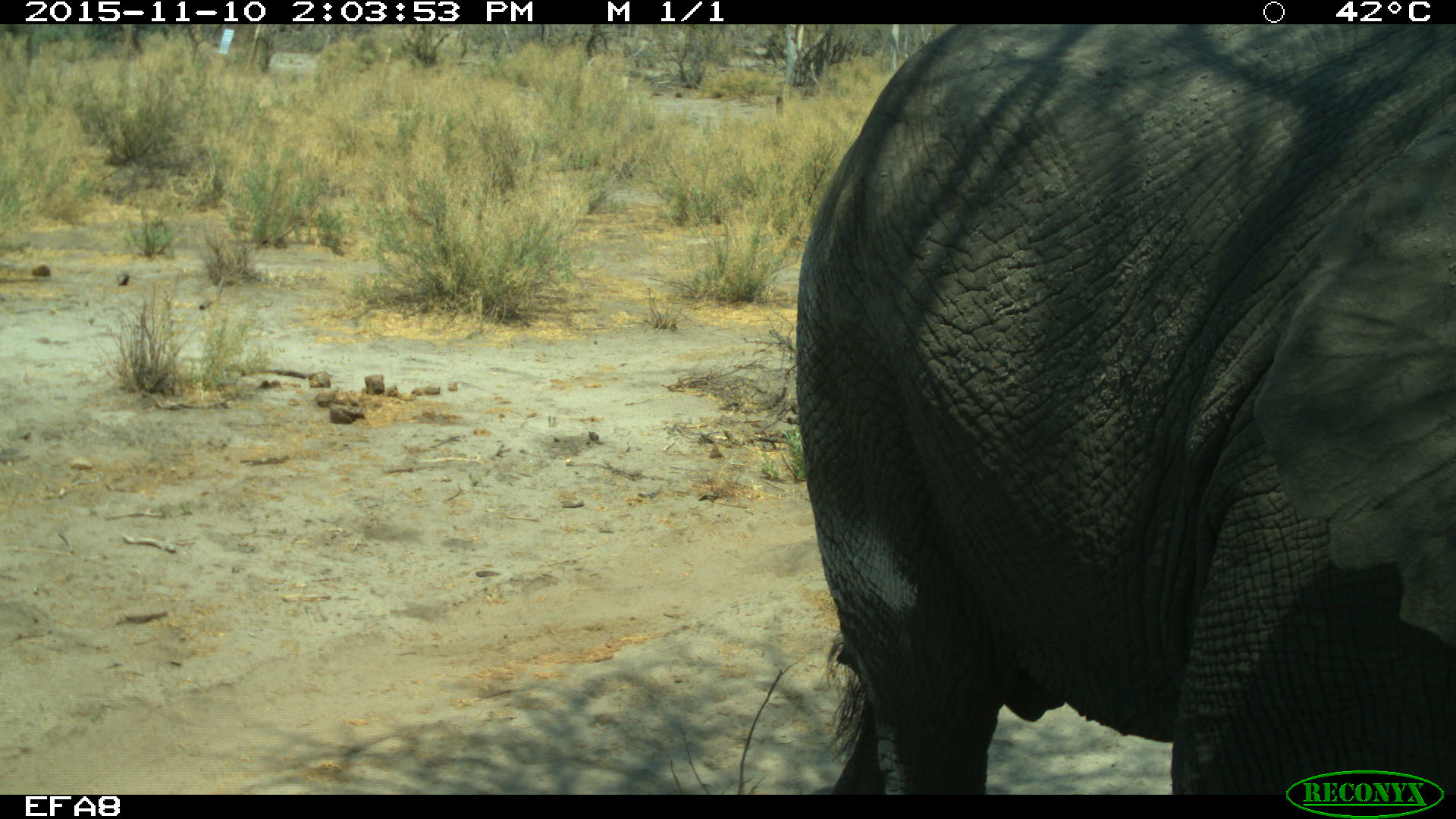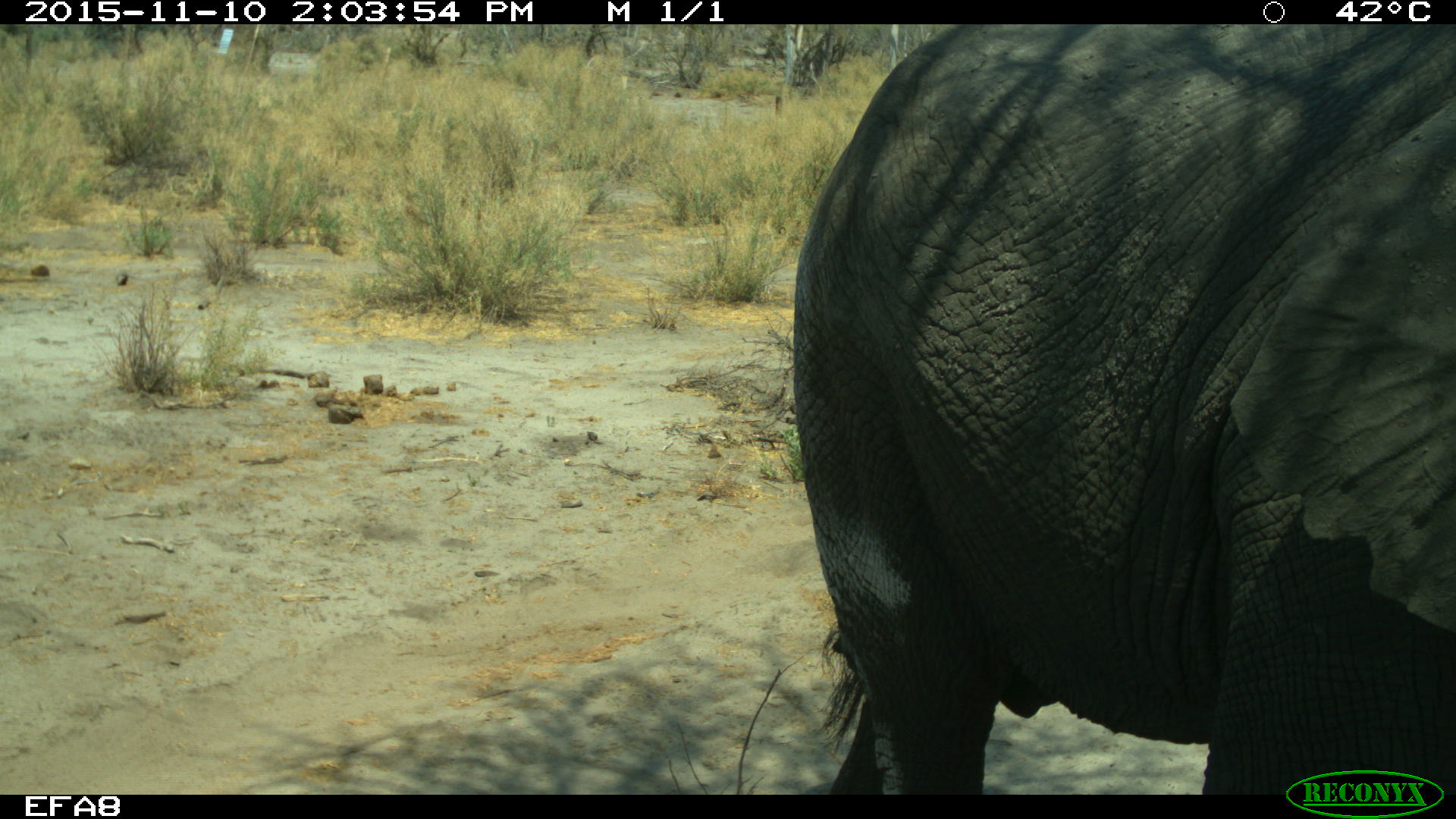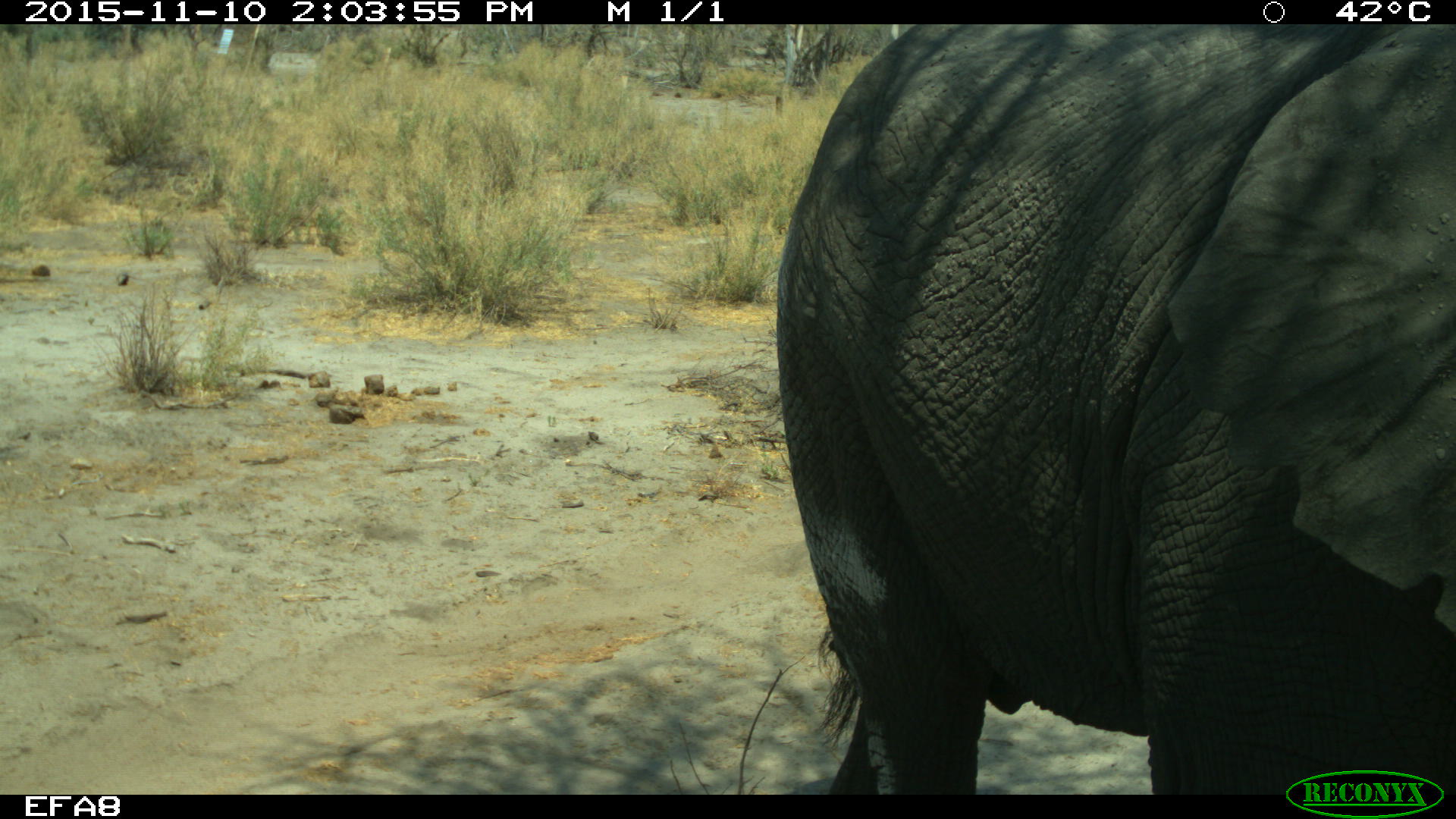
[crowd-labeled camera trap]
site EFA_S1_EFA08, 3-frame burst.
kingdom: Animalia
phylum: Chordata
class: Mammalia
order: Proboscidea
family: Elephantidae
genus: Loxodonta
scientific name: Loxodonta africana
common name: african bush elephant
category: elephant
Elephant (african bush elephant) (Loxodonta africana), count 1. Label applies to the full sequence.